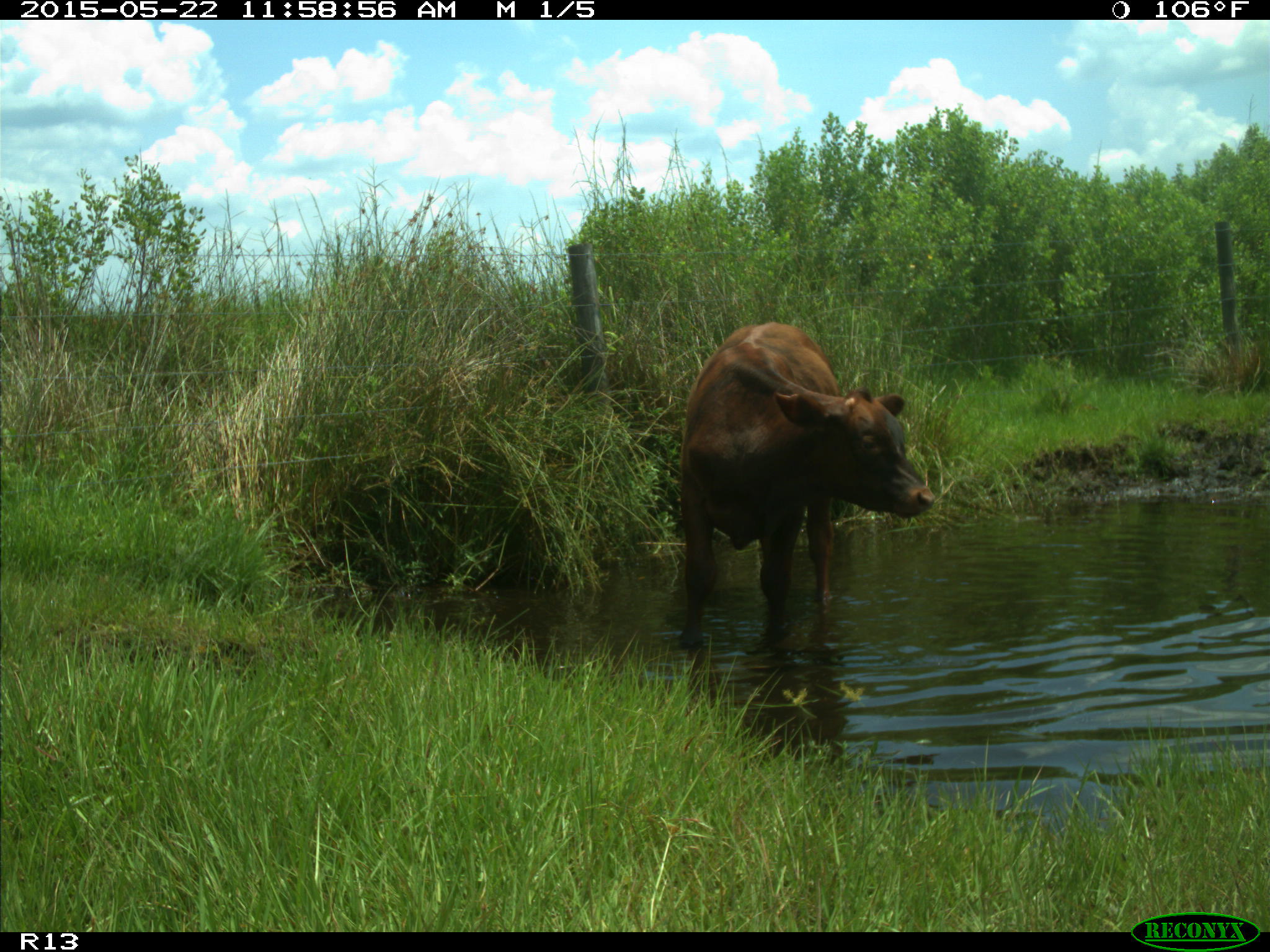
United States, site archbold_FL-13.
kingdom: Animalia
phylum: Chordata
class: Mammalia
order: Artiodactyla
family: Bovidae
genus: Bos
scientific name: Bos taurus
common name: domestic cow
Bos taurus (domestic cow).